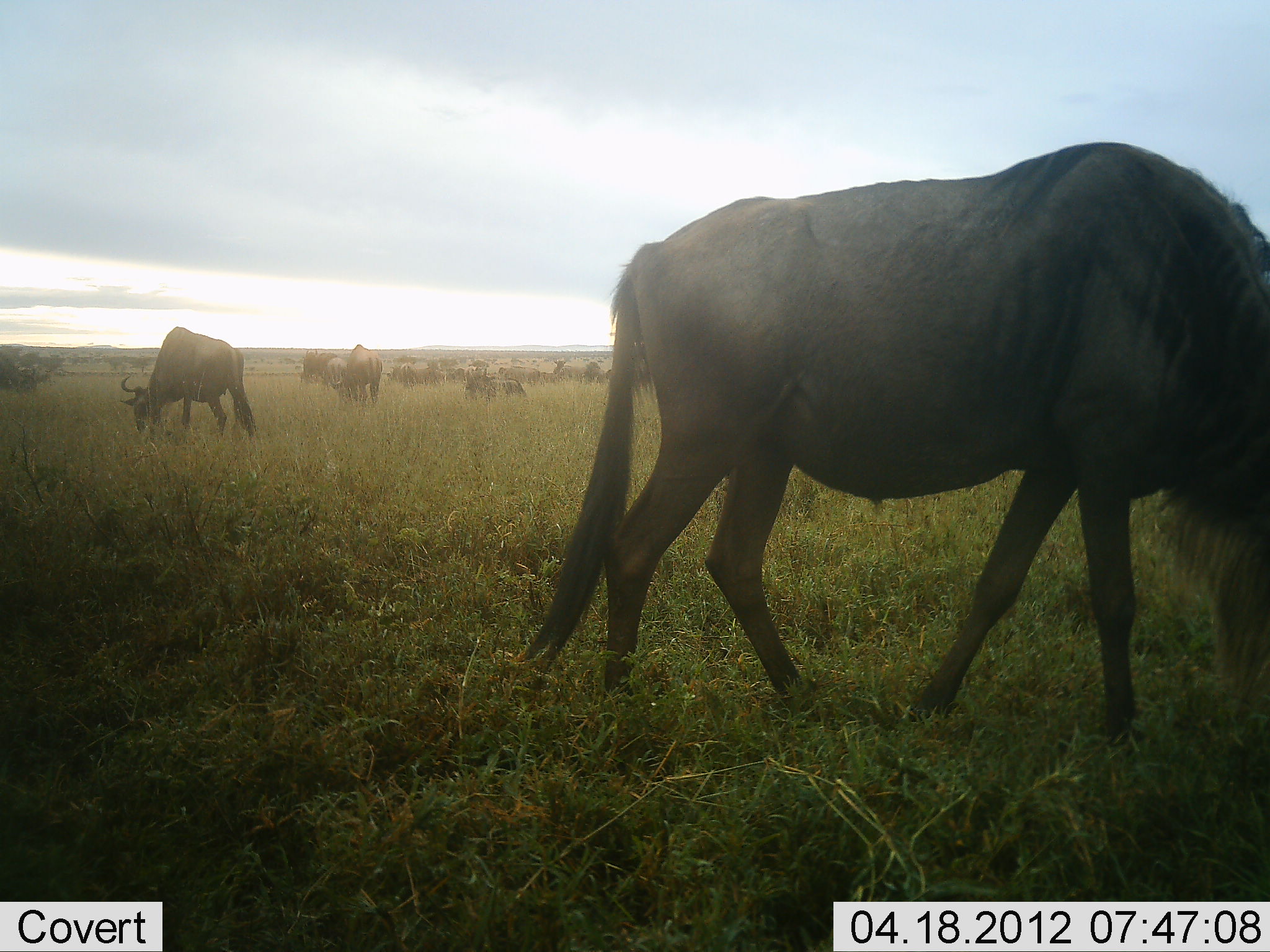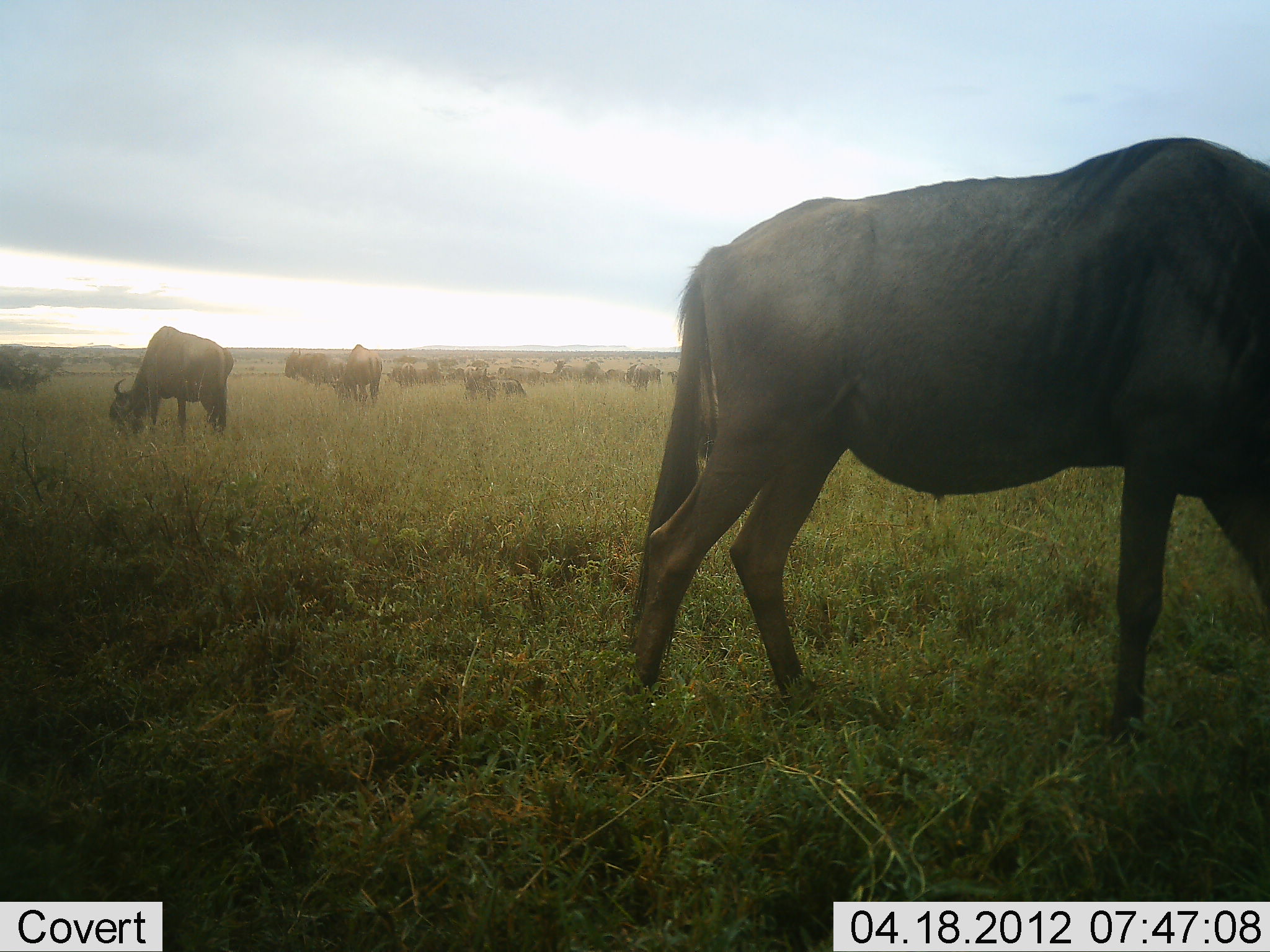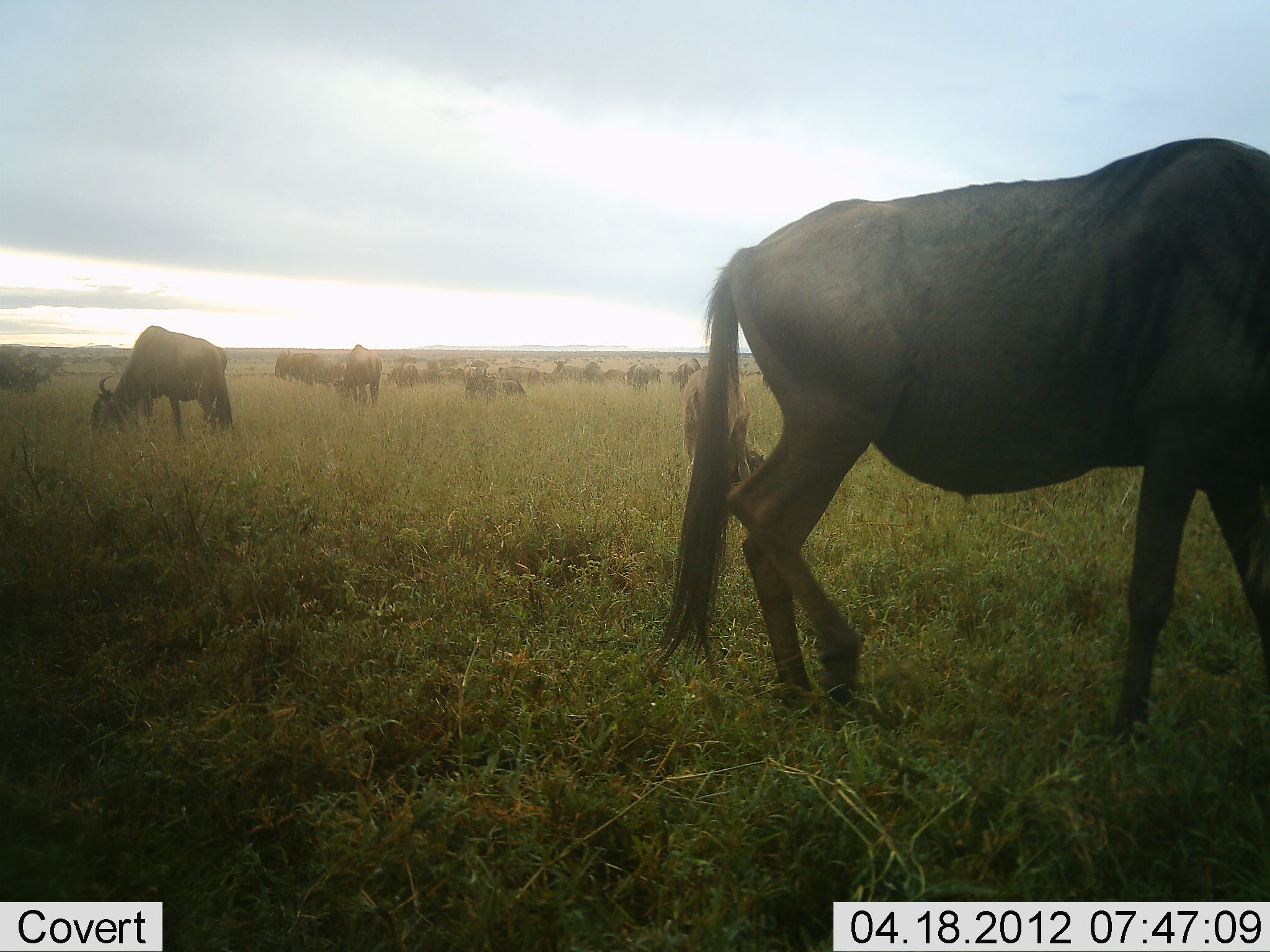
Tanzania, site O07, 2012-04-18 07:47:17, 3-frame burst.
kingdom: Animalia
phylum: Chordata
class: Mammalia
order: Artiodactyla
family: Bovidae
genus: Connochaetes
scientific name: Connochaetes taurinus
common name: blue wildebeest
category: wildebeest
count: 11-50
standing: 61%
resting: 0%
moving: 39%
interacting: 11%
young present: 11%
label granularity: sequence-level